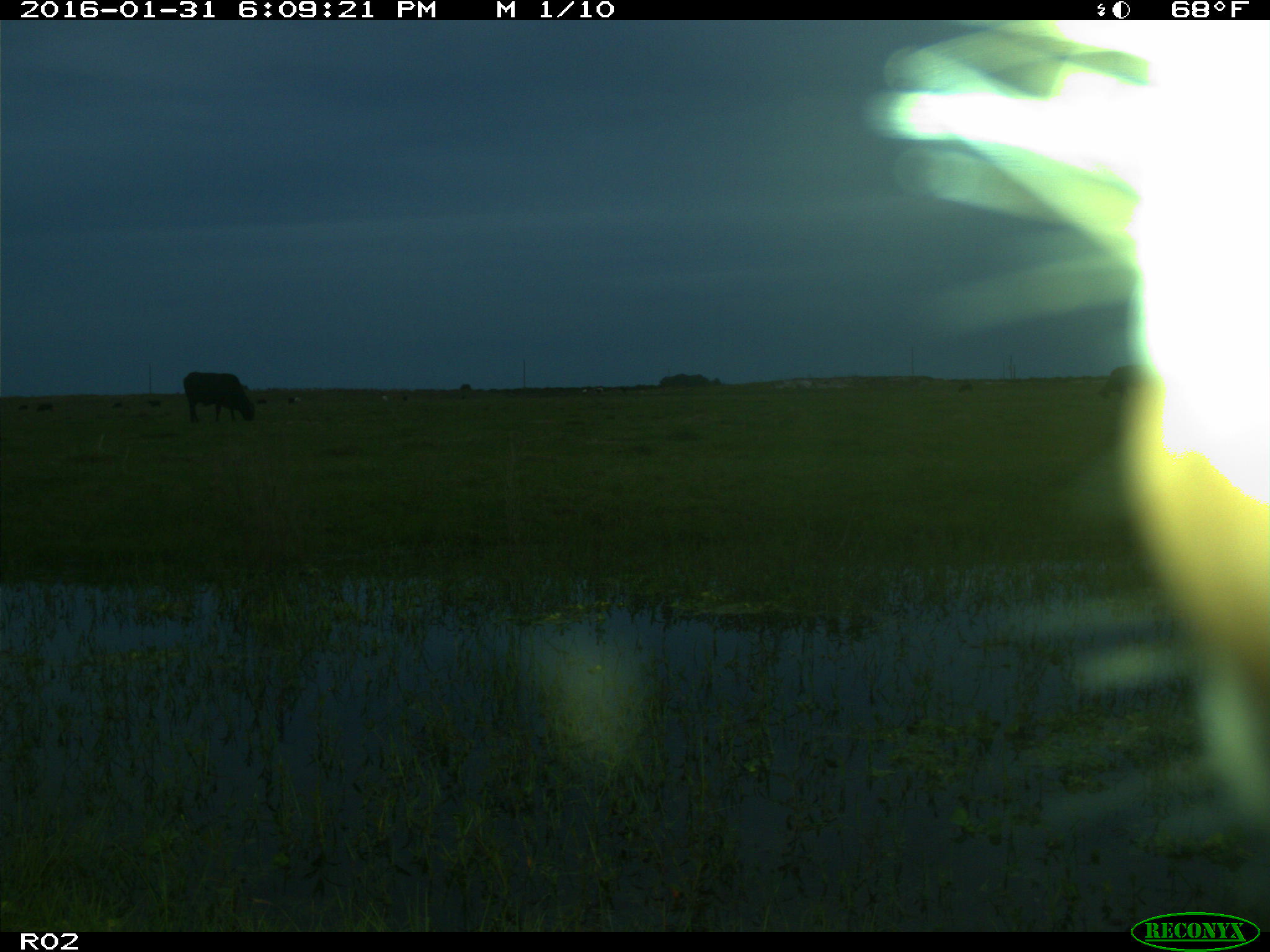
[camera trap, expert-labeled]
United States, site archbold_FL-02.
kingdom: Animalia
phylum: Chordata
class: Mammalia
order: Artiodactyla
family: Bovidae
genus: Bos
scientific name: Bos taurus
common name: domestic cow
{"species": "Bos taurus (domestic cow)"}